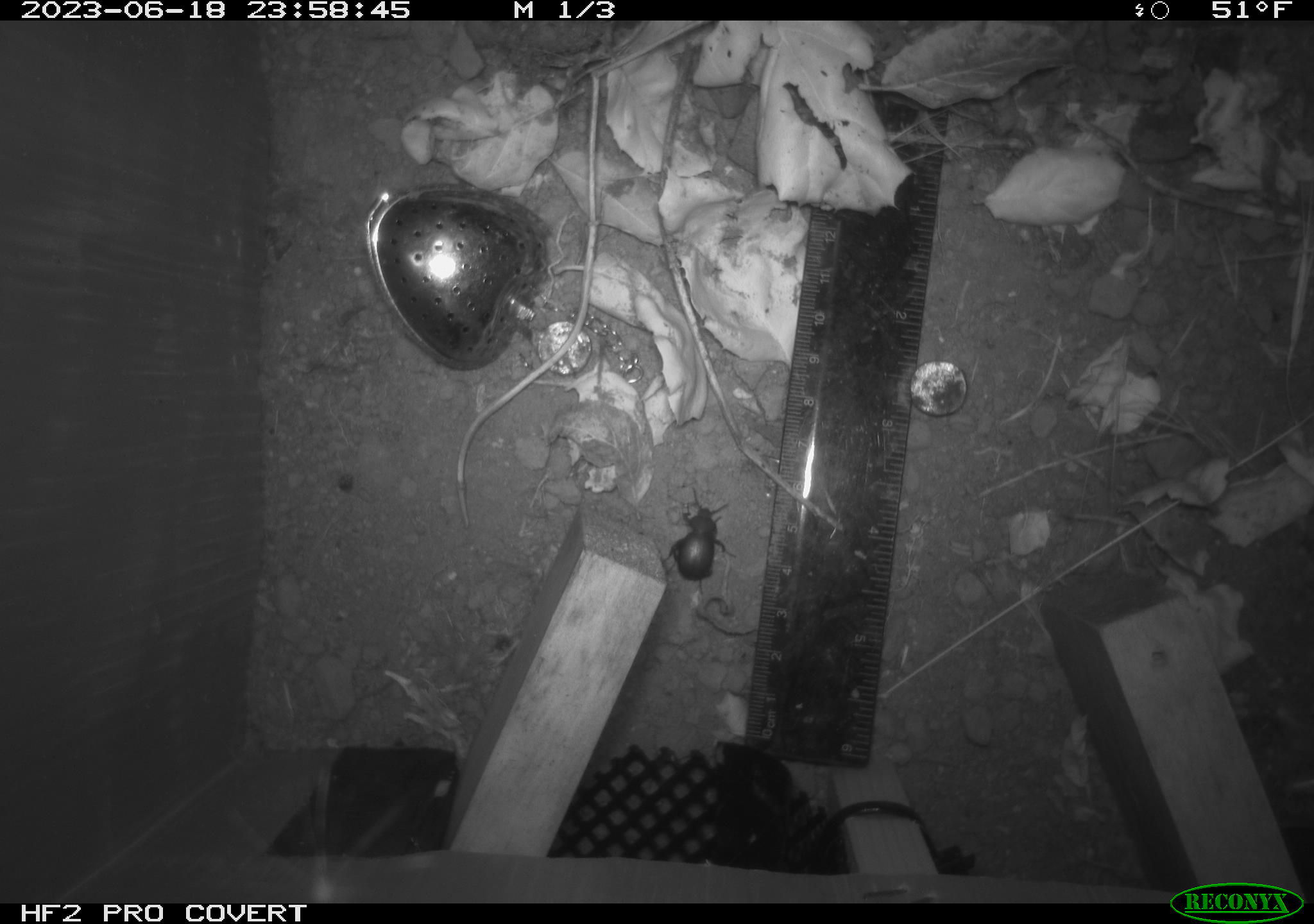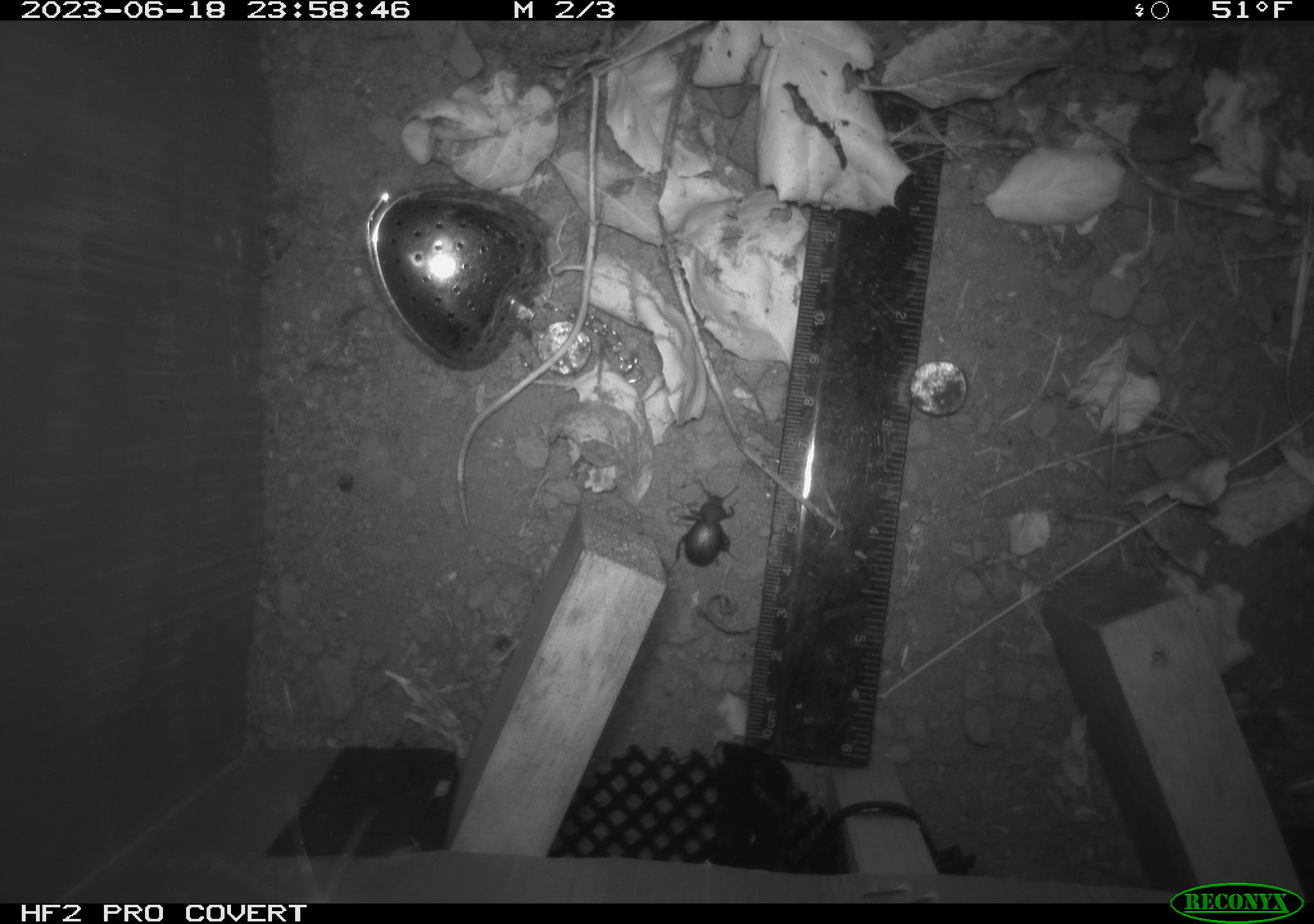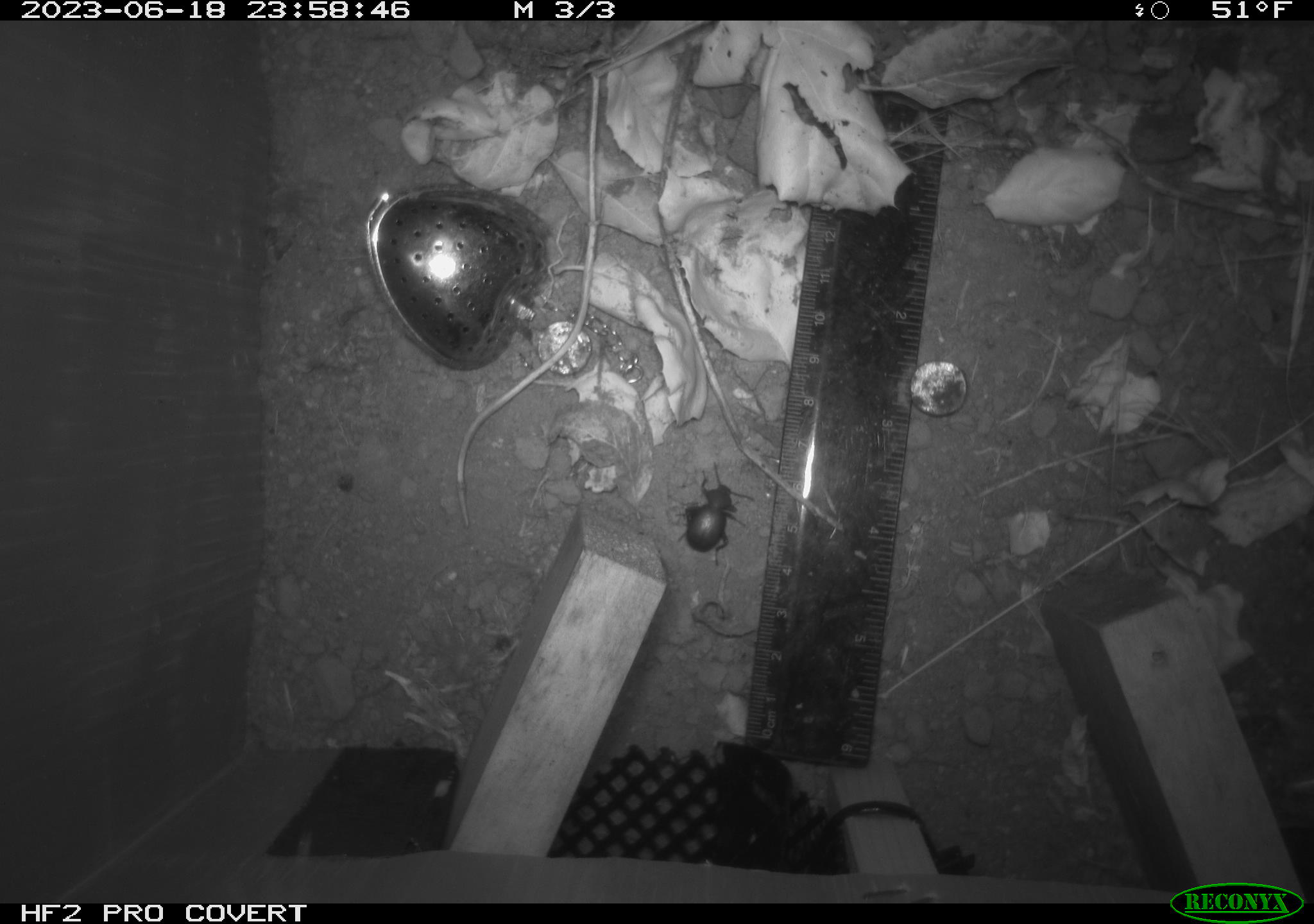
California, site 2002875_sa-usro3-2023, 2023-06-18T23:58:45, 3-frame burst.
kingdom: Animalia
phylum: Arthropoda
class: Insecta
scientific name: Insecta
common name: insect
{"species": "insect (Insecta)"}